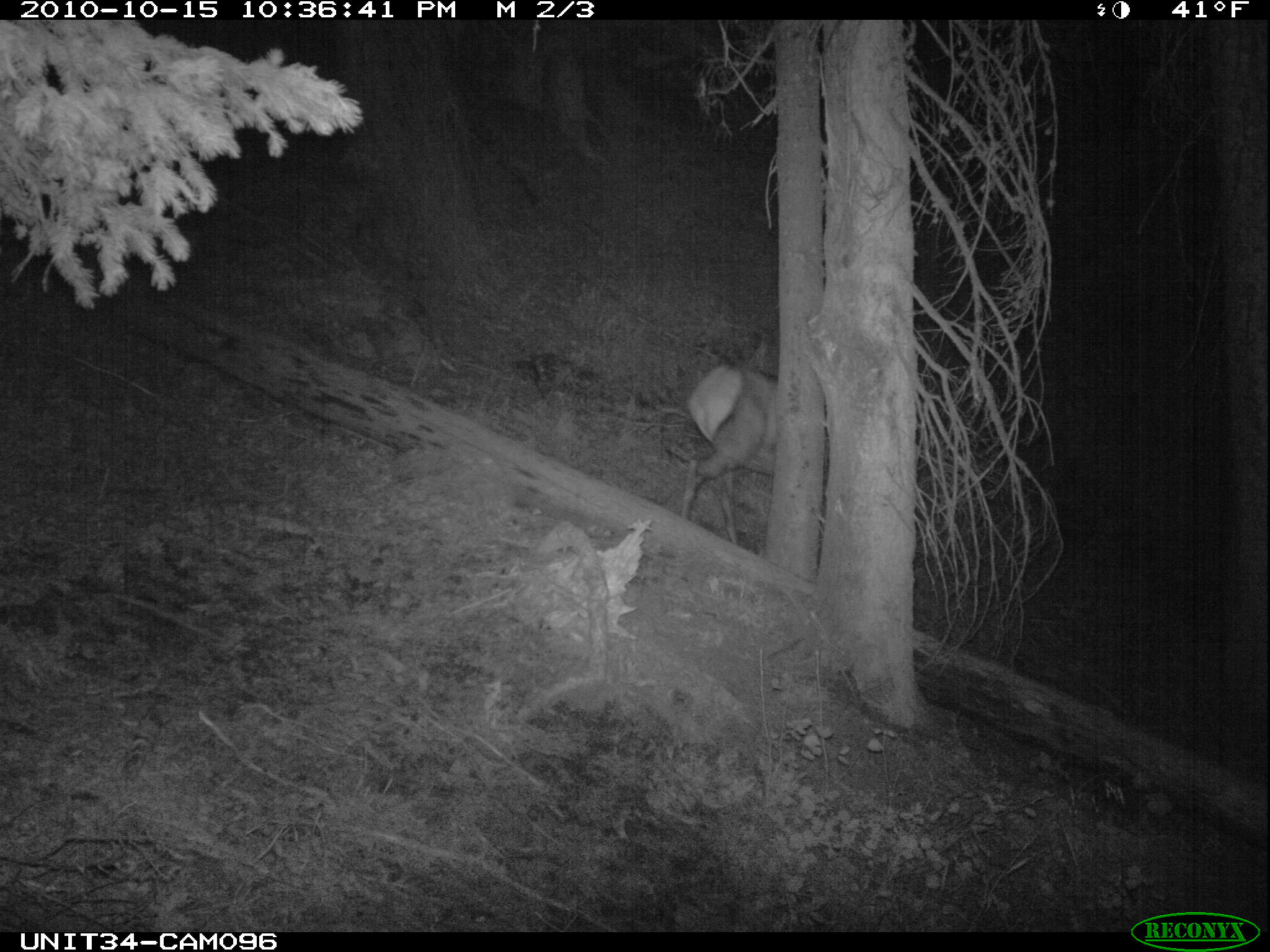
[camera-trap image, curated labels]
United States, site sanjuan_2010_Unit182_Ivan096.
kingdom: Animalia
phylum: Chordata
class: Mammalia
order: Artiodactyla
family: Cervidae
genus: Cervus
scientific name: Cervus elaphus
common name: red deer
Cervus elaphus (red deer).